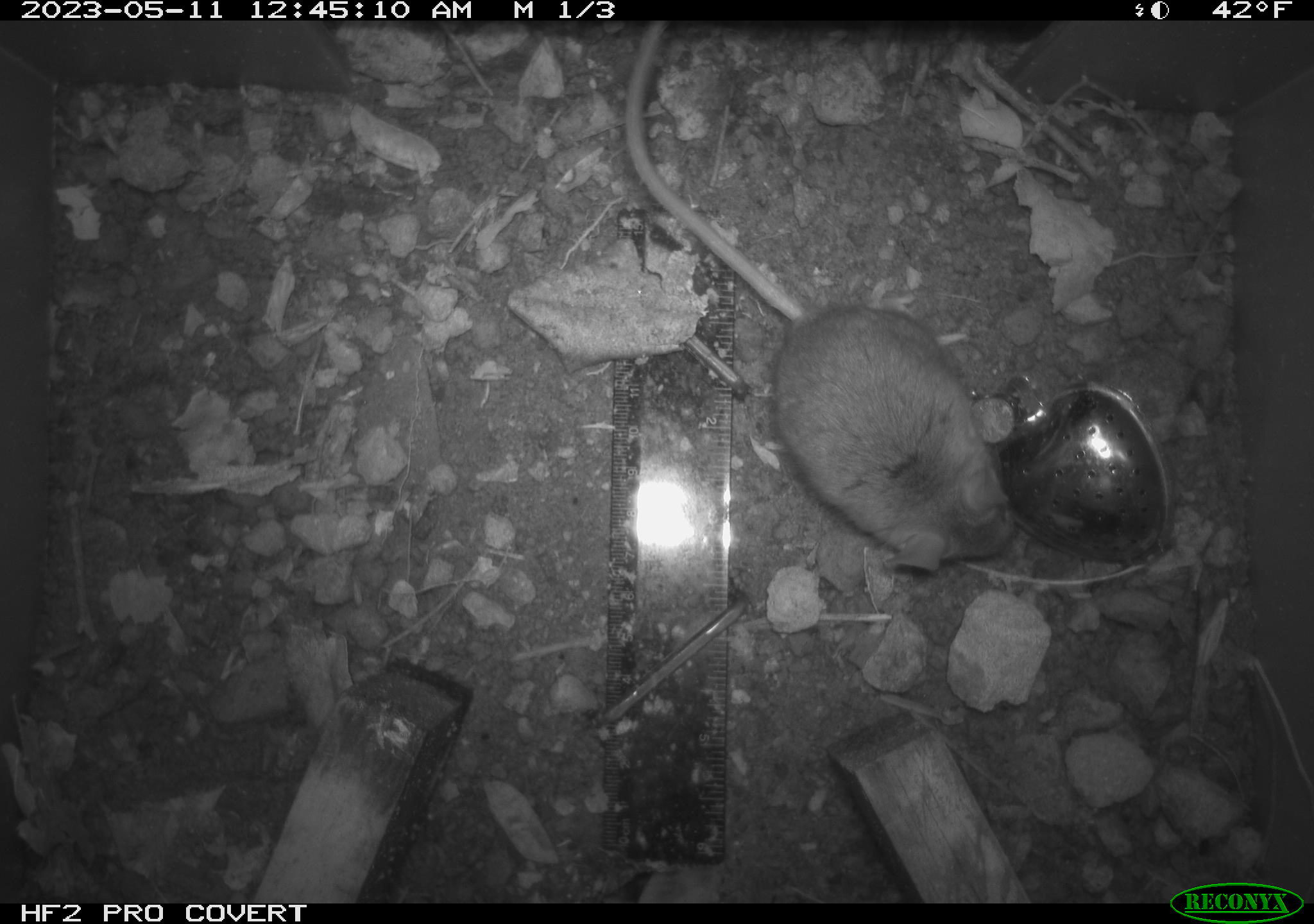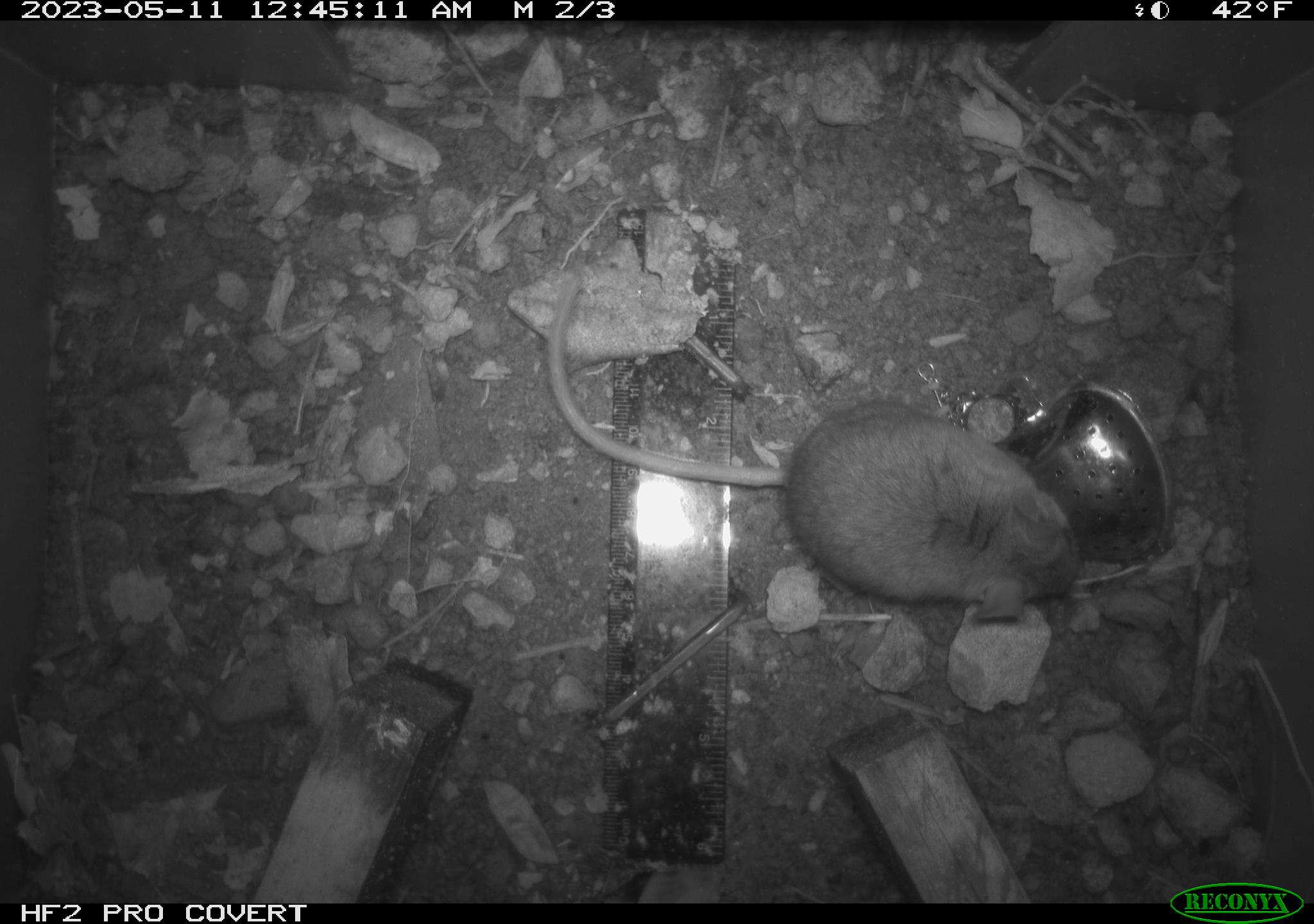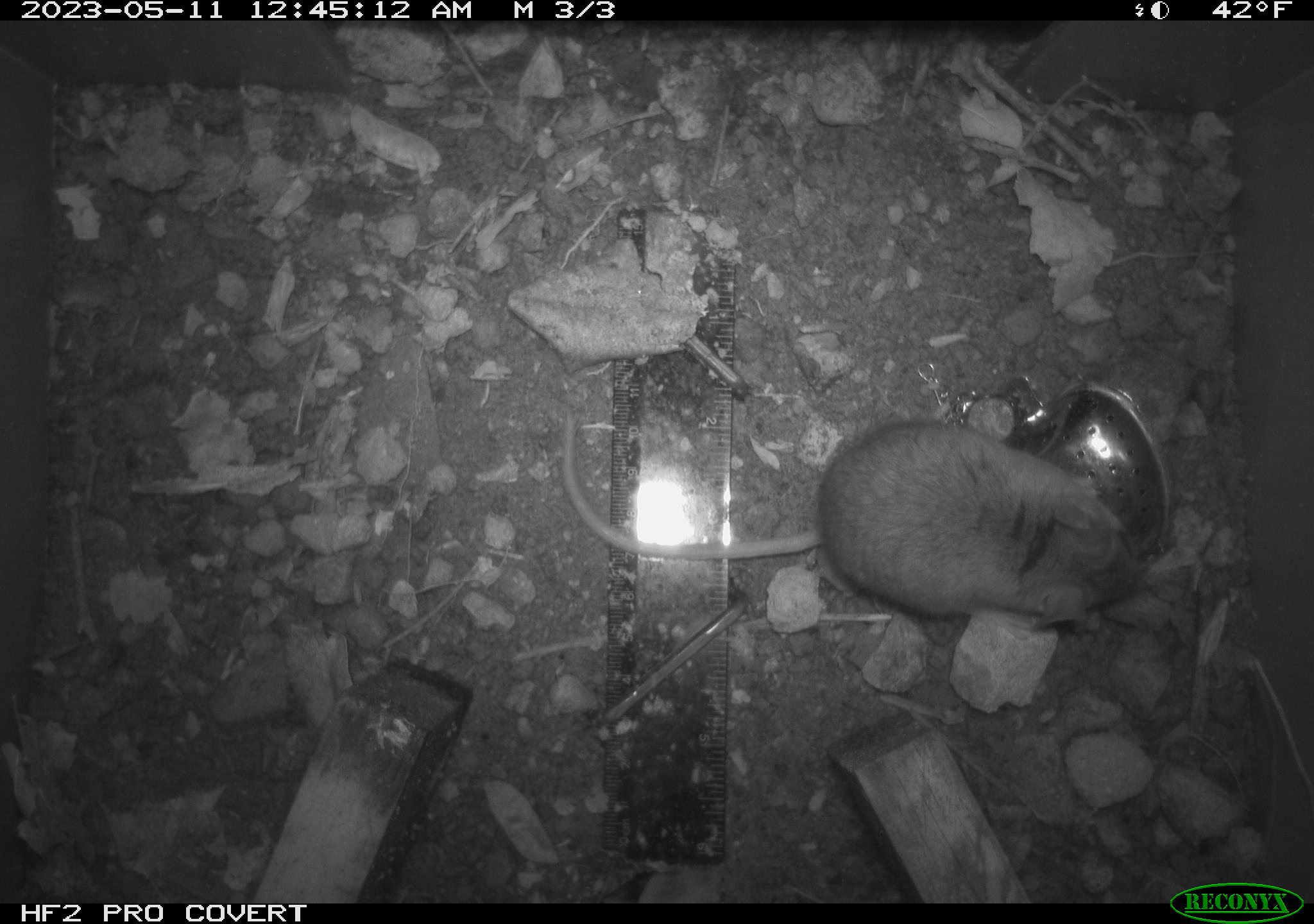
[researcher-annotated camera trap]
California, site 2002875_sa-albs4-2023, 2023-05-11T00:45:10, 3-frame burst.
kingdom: Animalia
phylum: Chordata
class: Mammalia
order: Rodentia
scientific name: Rodentia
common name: mouse species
Mouse species (Rodentia).